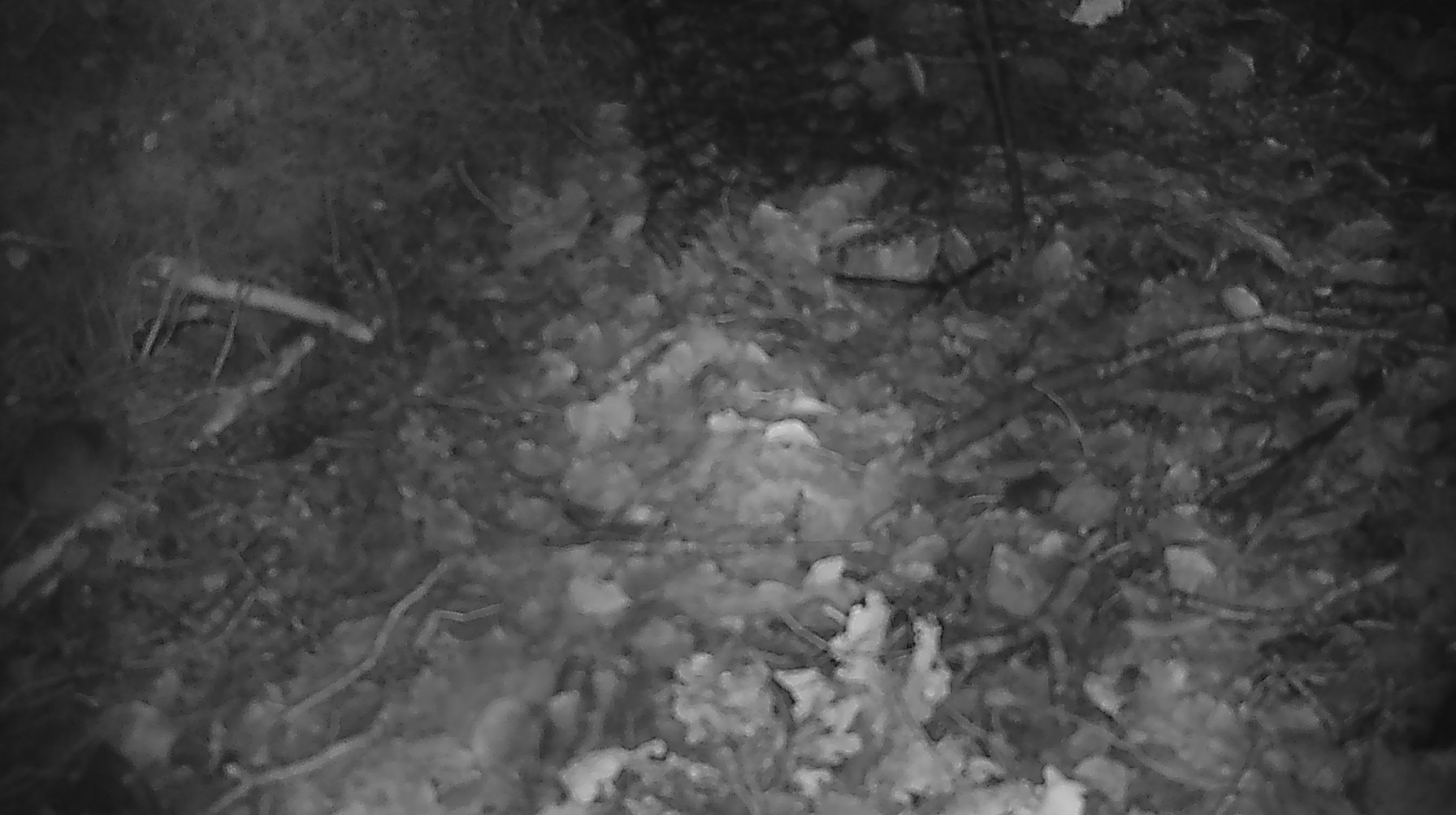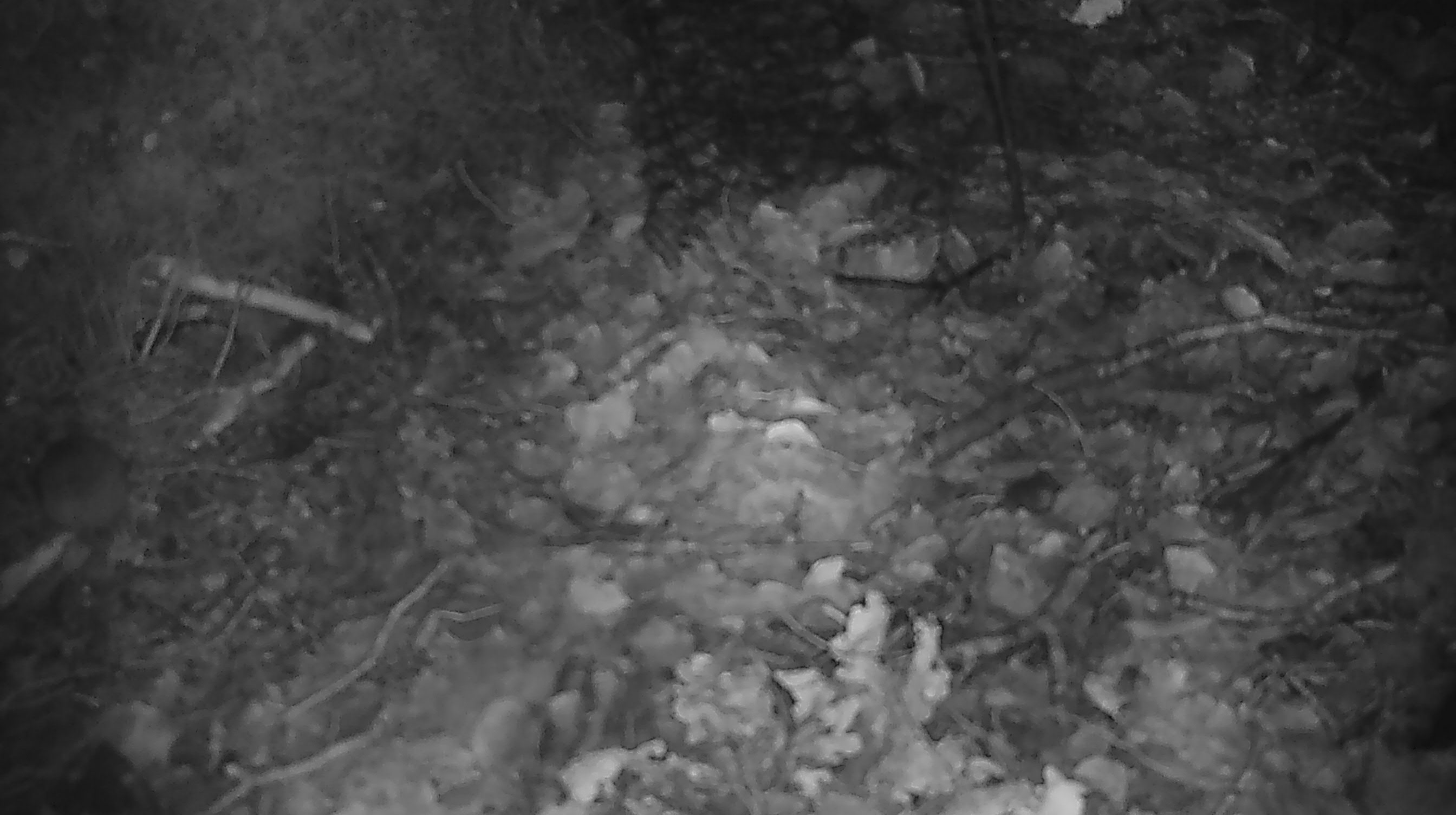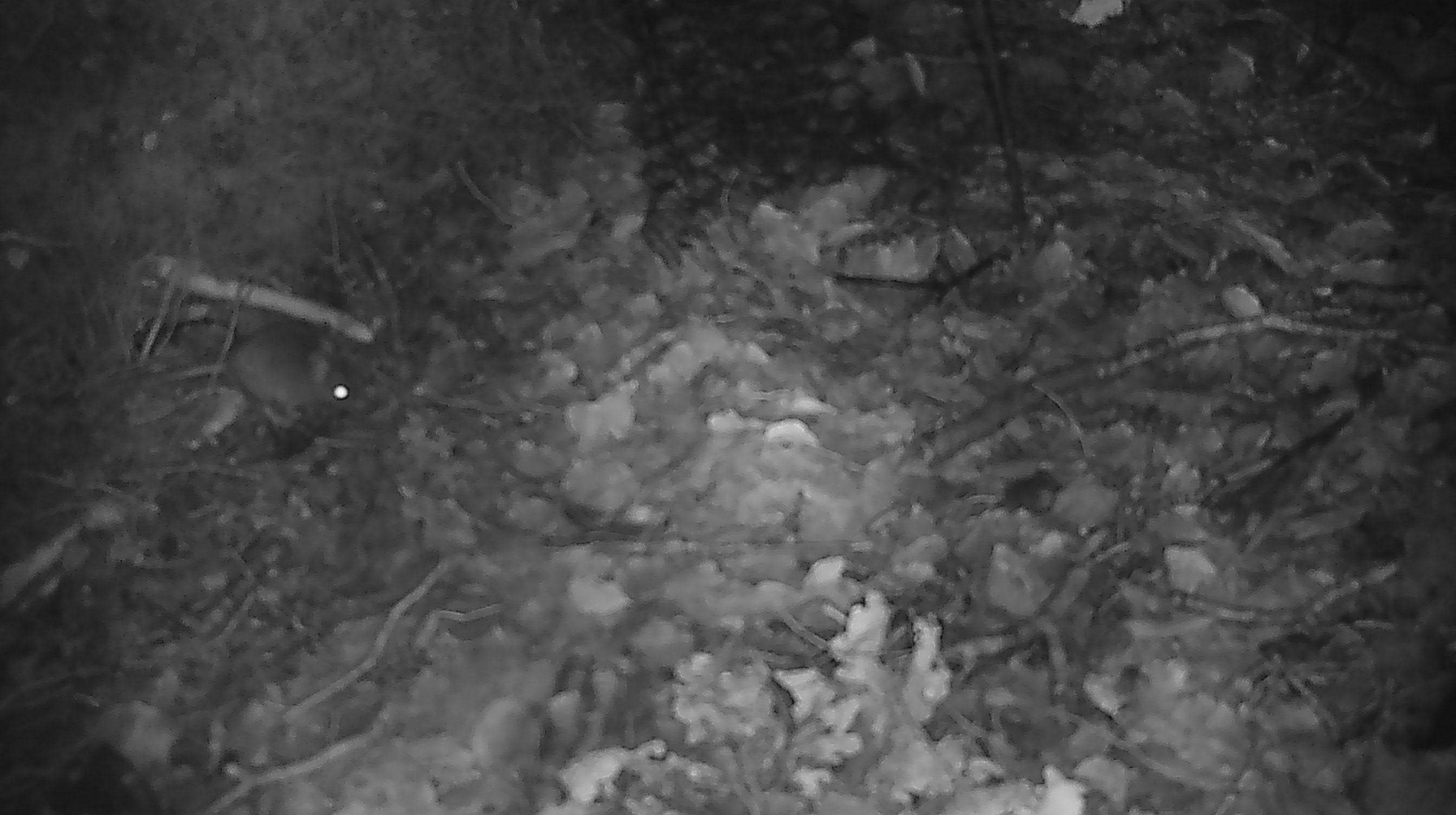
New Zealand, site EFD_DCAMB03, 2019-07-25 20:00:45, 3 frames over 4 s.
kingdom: Animalia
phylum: Chordata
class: Mammalia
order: Rodentia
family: Muridae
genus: Mus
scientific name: Mus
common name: mouse